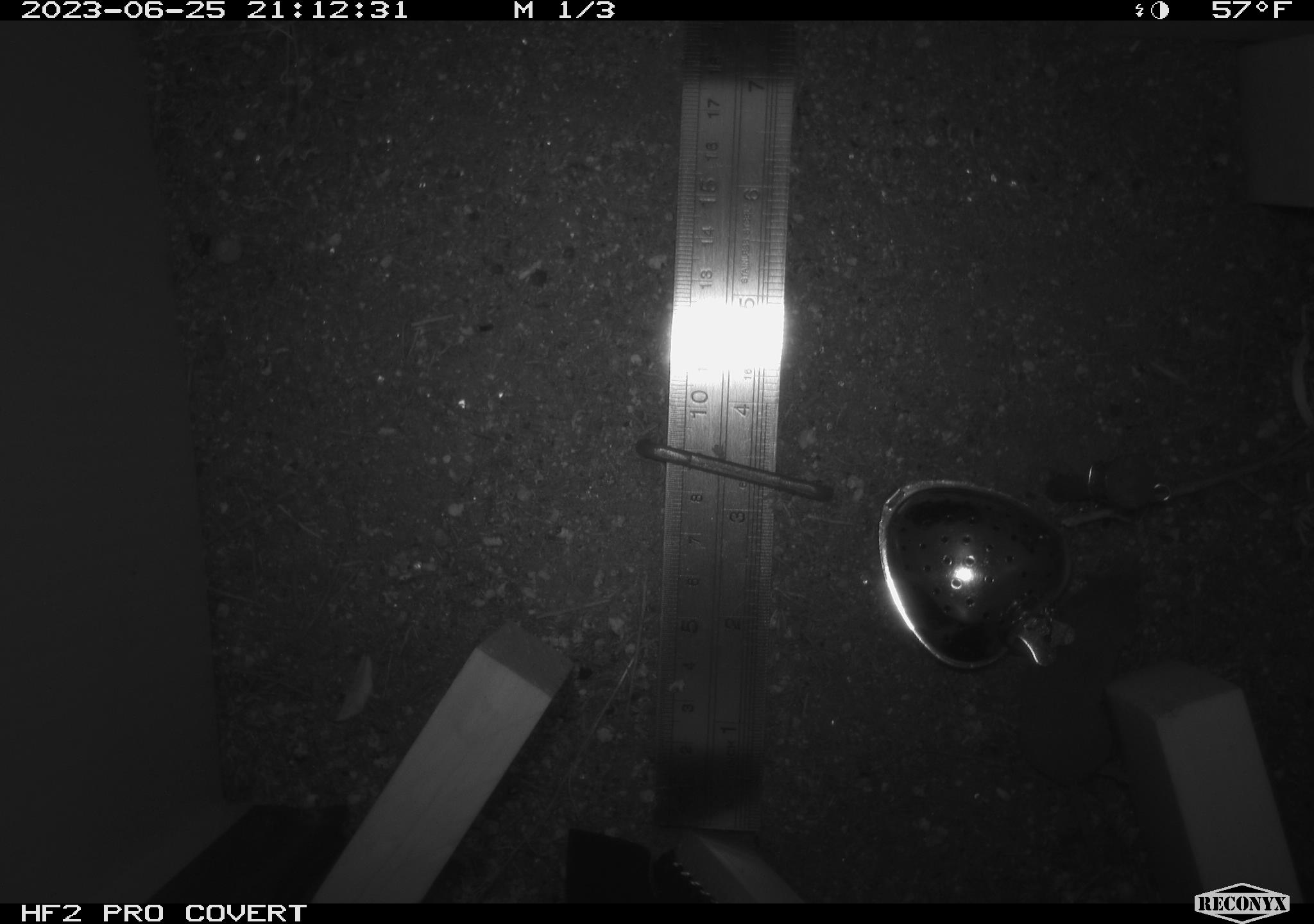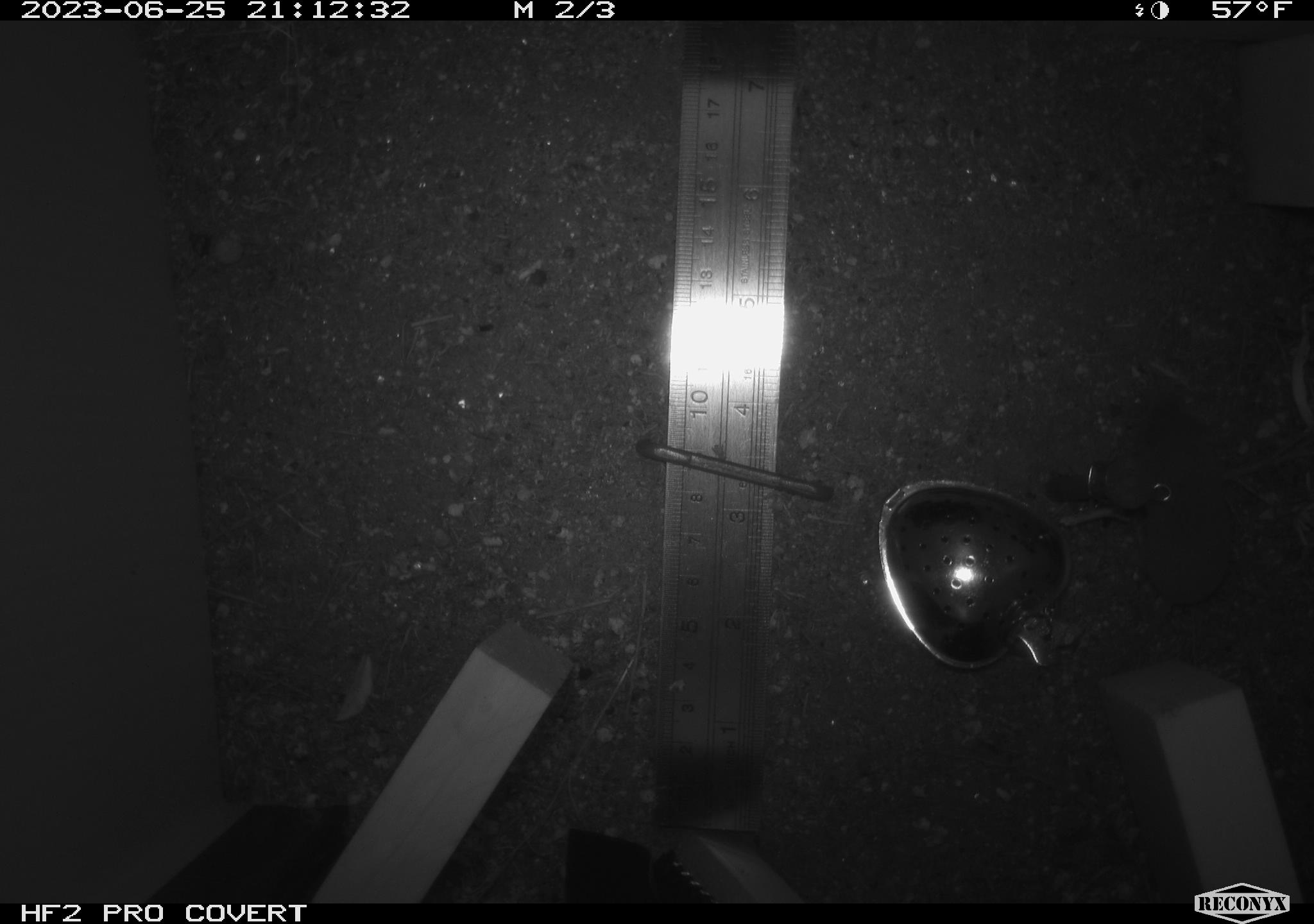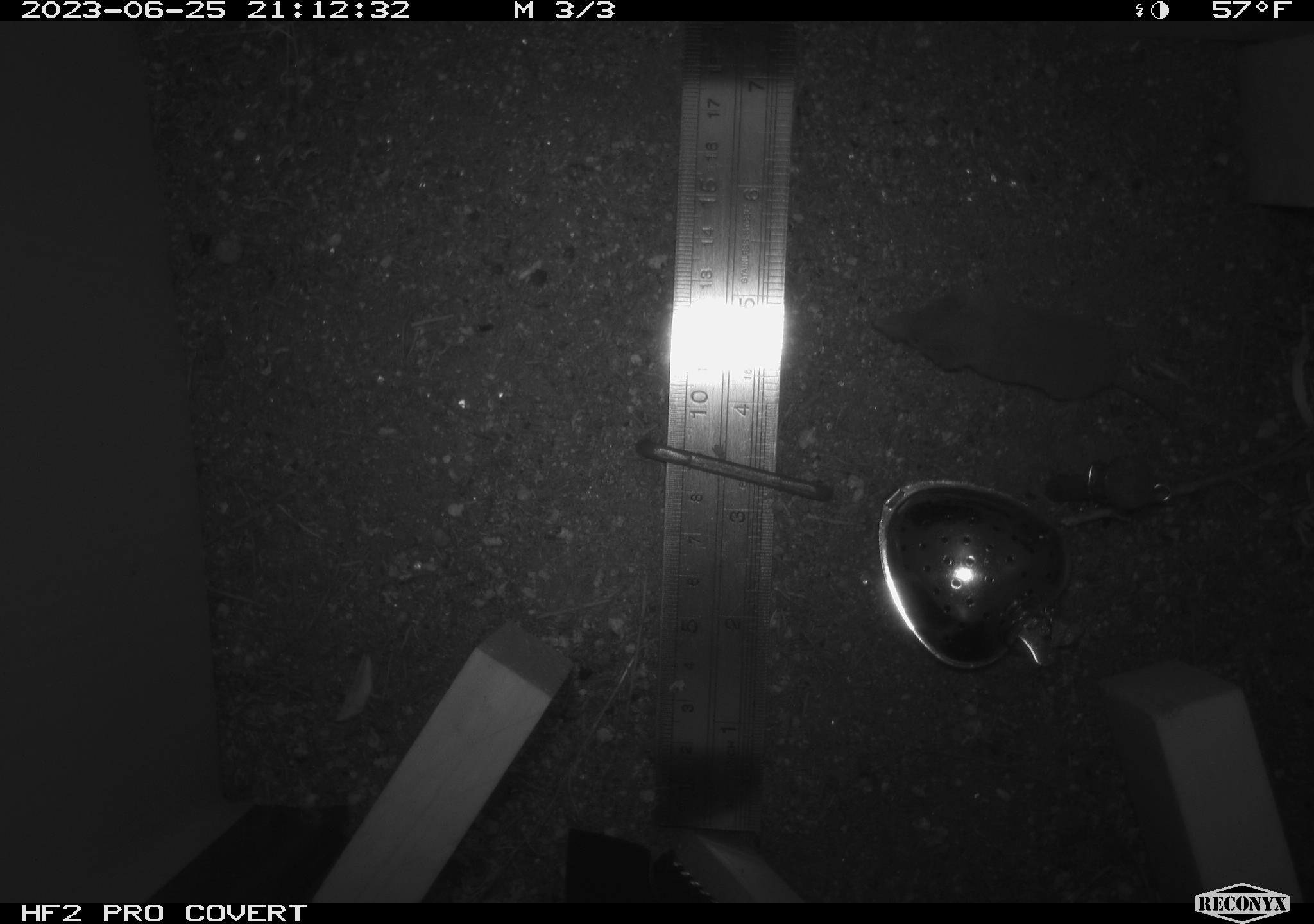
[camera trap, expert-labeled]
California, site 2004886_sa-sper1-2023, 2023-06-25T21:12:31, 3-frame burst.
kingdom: Animalia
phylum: Chordata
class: Mammalia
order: Eulipotyphla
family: Soricidae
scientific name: Soricidae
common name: shrews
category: soricidae family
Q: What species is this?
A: Soricidae family (shrews) (Soricidae).